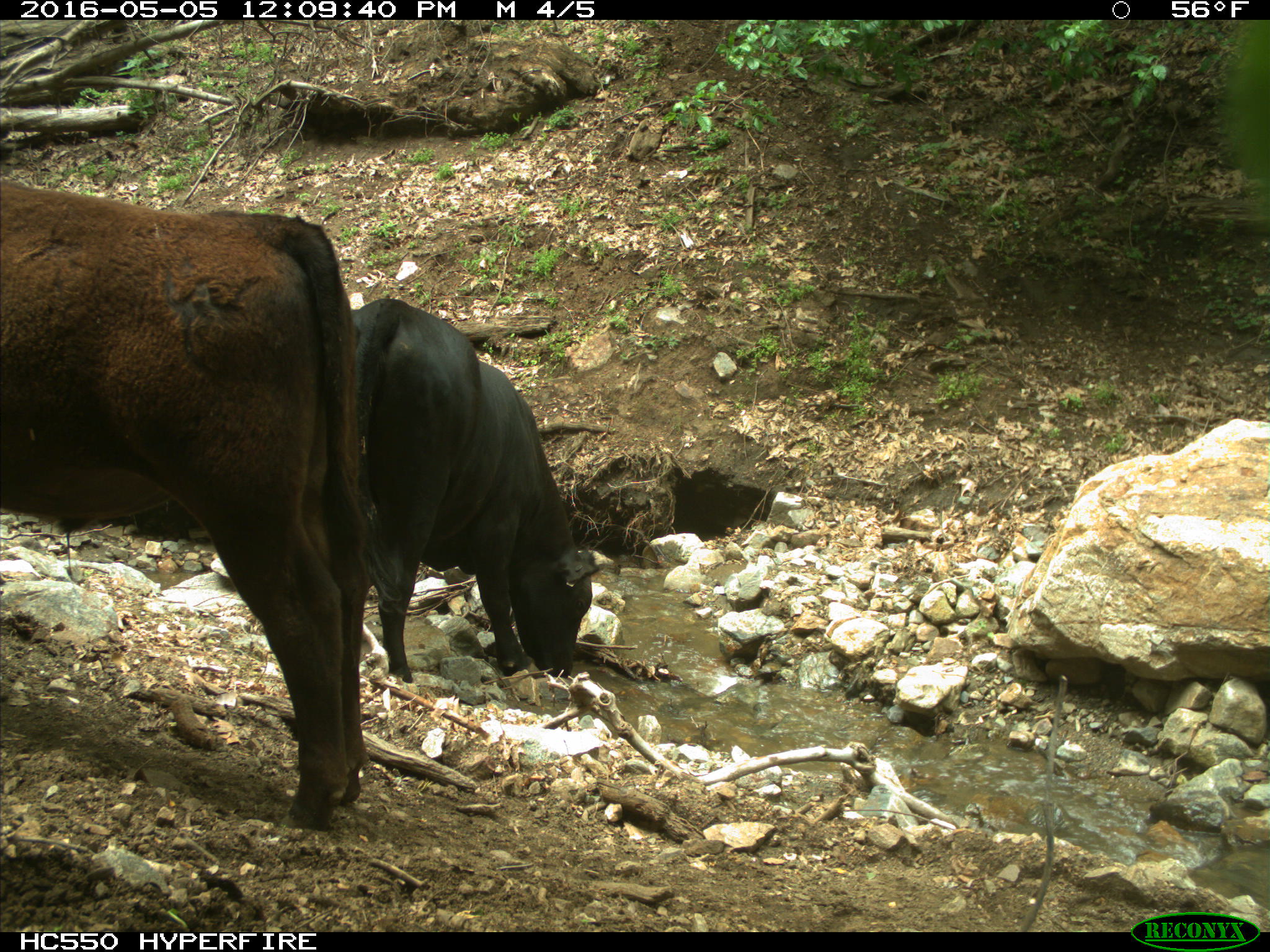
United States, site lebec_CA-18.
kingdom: Animalia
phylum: Chordata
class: Mammalia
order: Artiodactyla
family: Bovidae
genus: Bos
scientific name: Bos taurus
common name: domestic cow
Bos taurus (domestic cow).